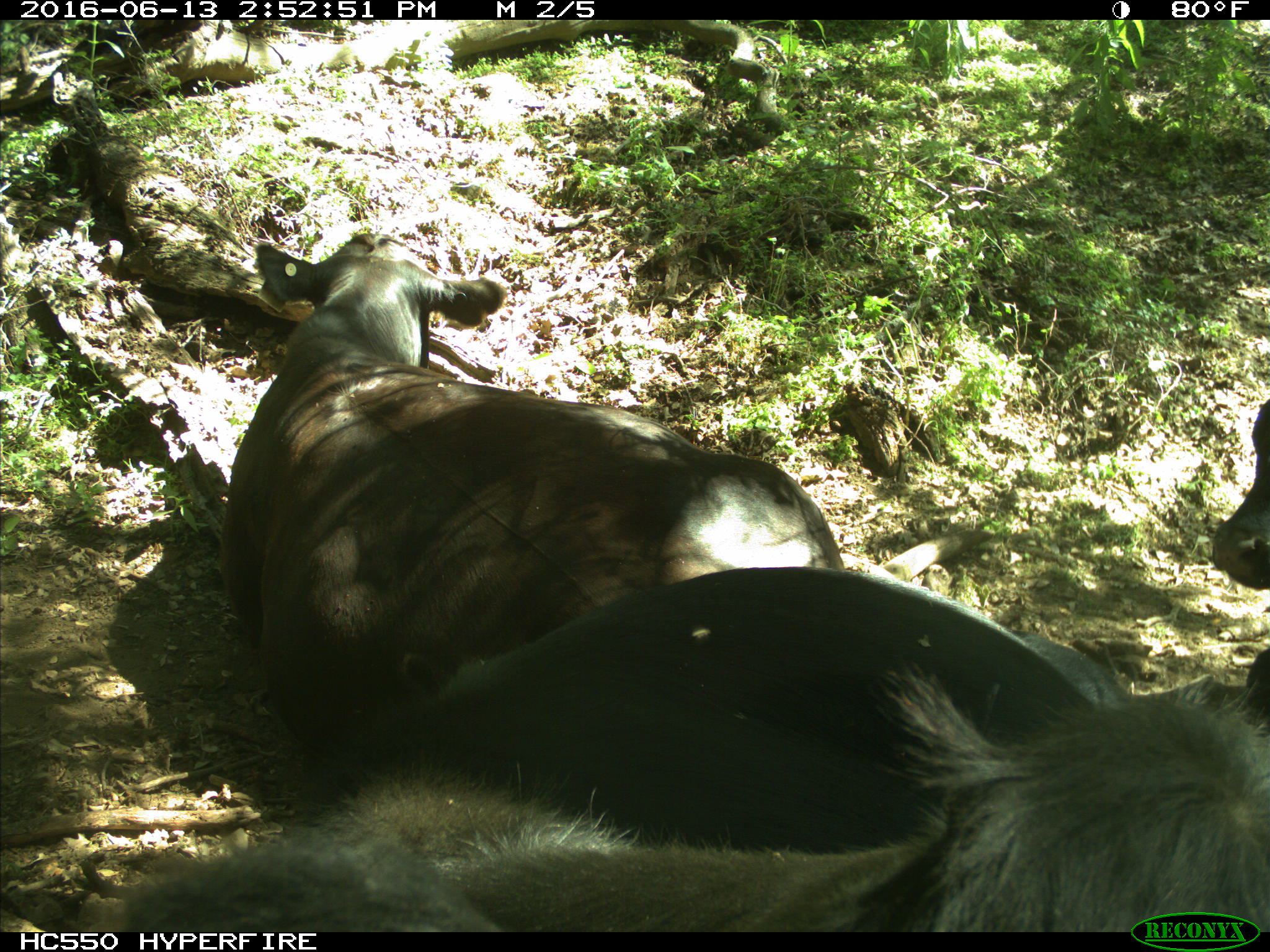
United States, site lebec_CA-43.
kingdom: Animalia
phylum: Chordata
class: Mammalia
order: Artiodactyla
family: Bovidae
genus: Bos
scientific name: Bos taurus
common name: domestic cow